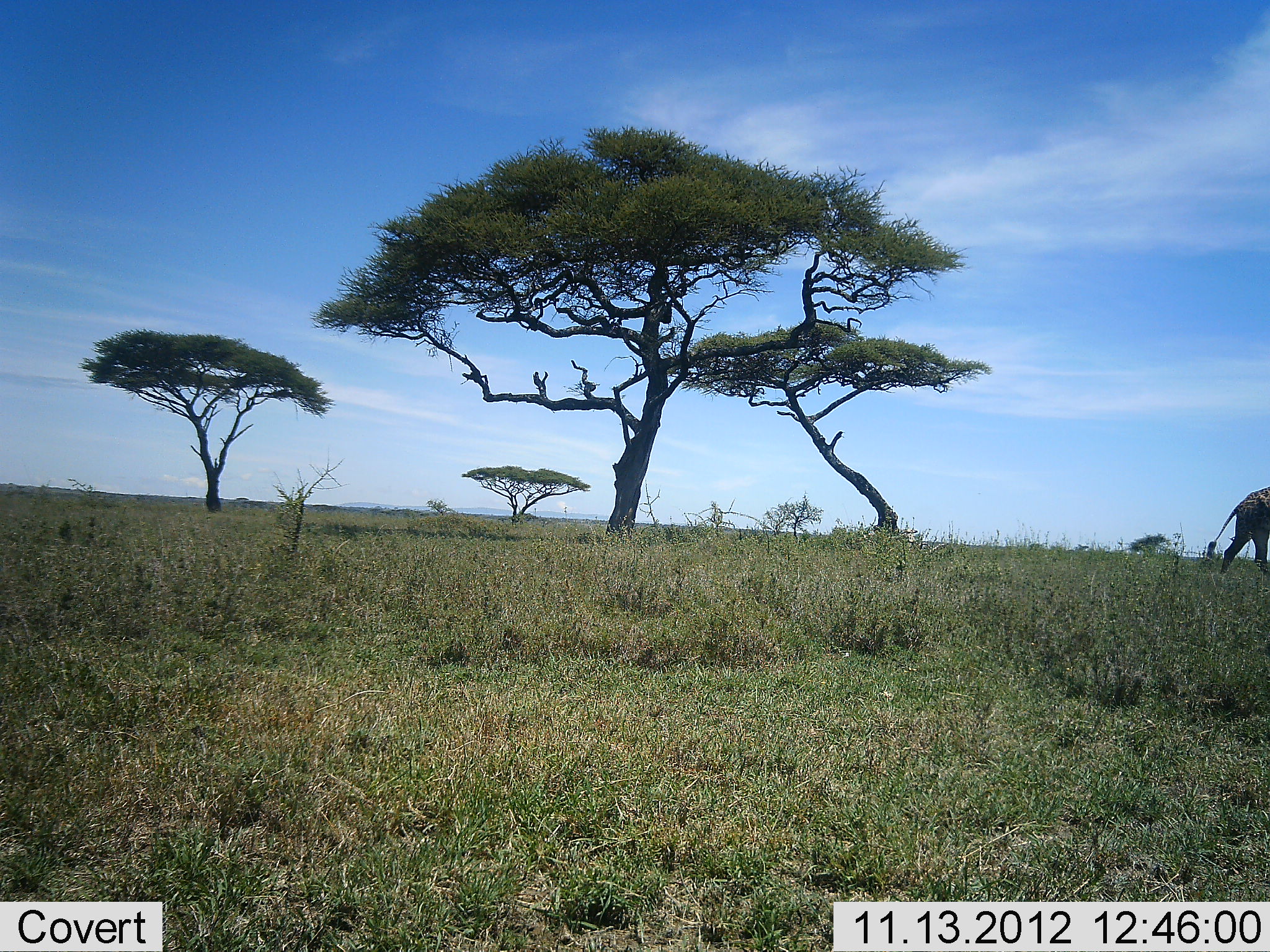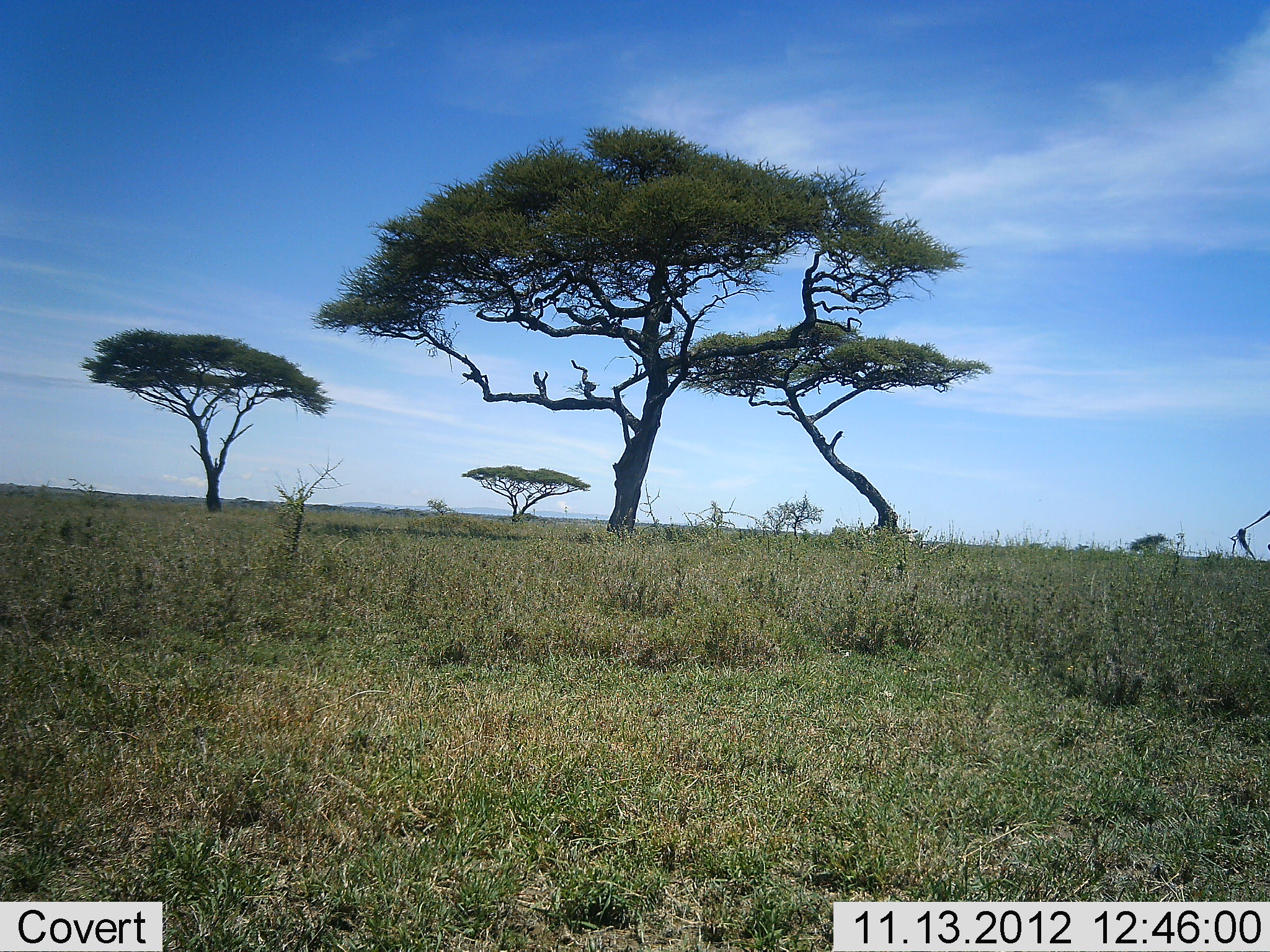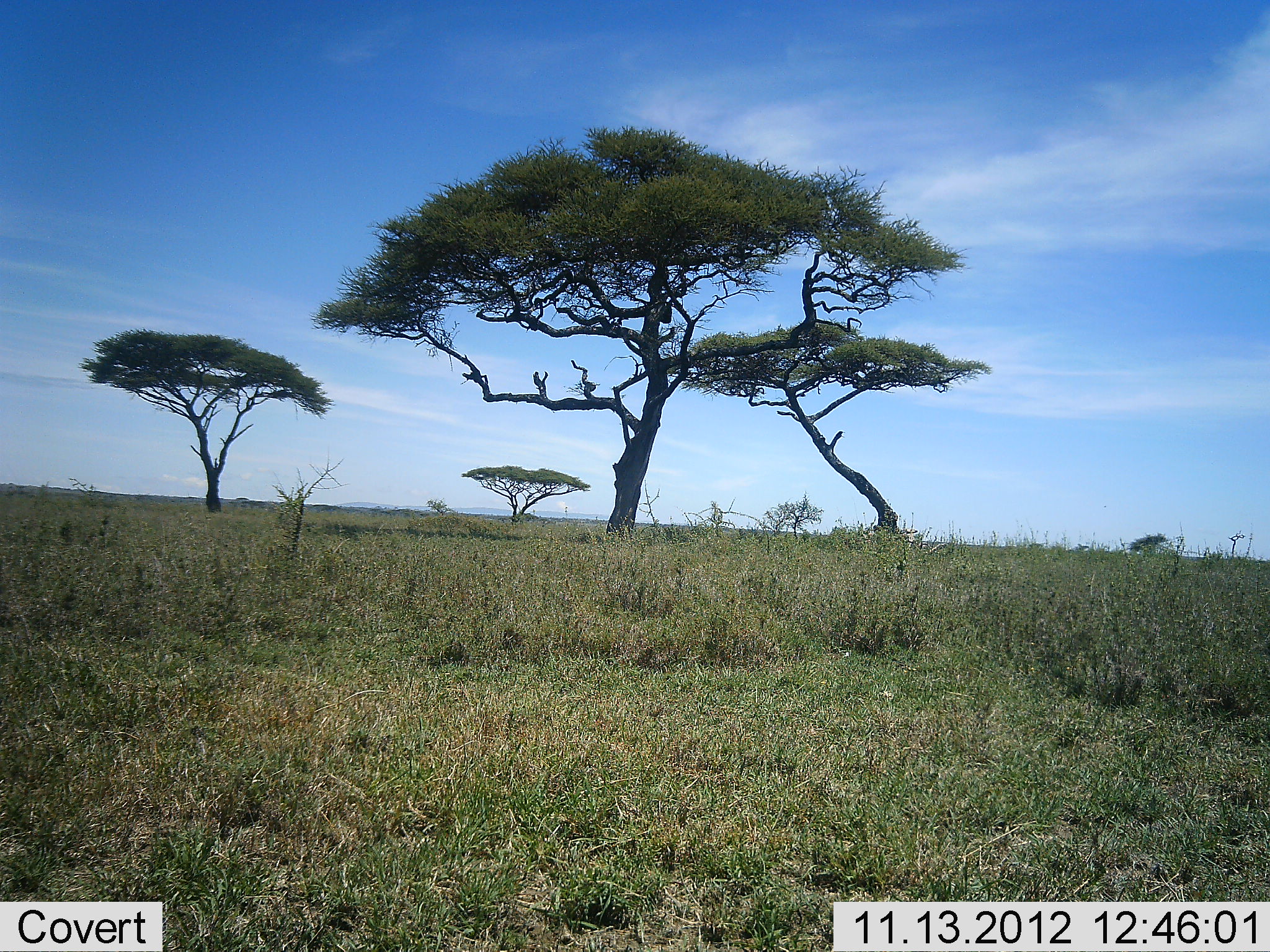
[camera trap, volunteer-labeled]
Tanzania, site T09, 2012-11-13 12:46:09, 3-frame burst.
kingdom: Animalia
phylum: Chordata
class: Mammalia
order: Artiodactyla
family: Giraffidae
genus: Giraffa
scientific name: Giraffa camelopardalis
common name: giraffe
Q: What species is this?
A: Giraffe (Giraffa camelopardalis).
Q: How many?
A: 1.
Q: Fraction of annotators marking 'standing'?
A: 10%.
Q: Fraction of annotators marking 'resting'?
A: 0%.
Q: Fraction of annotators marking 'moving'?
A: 90%.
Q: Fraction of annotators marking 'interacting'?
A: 0%.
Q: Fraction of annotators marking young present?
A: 0%.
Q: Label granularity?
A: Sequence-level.